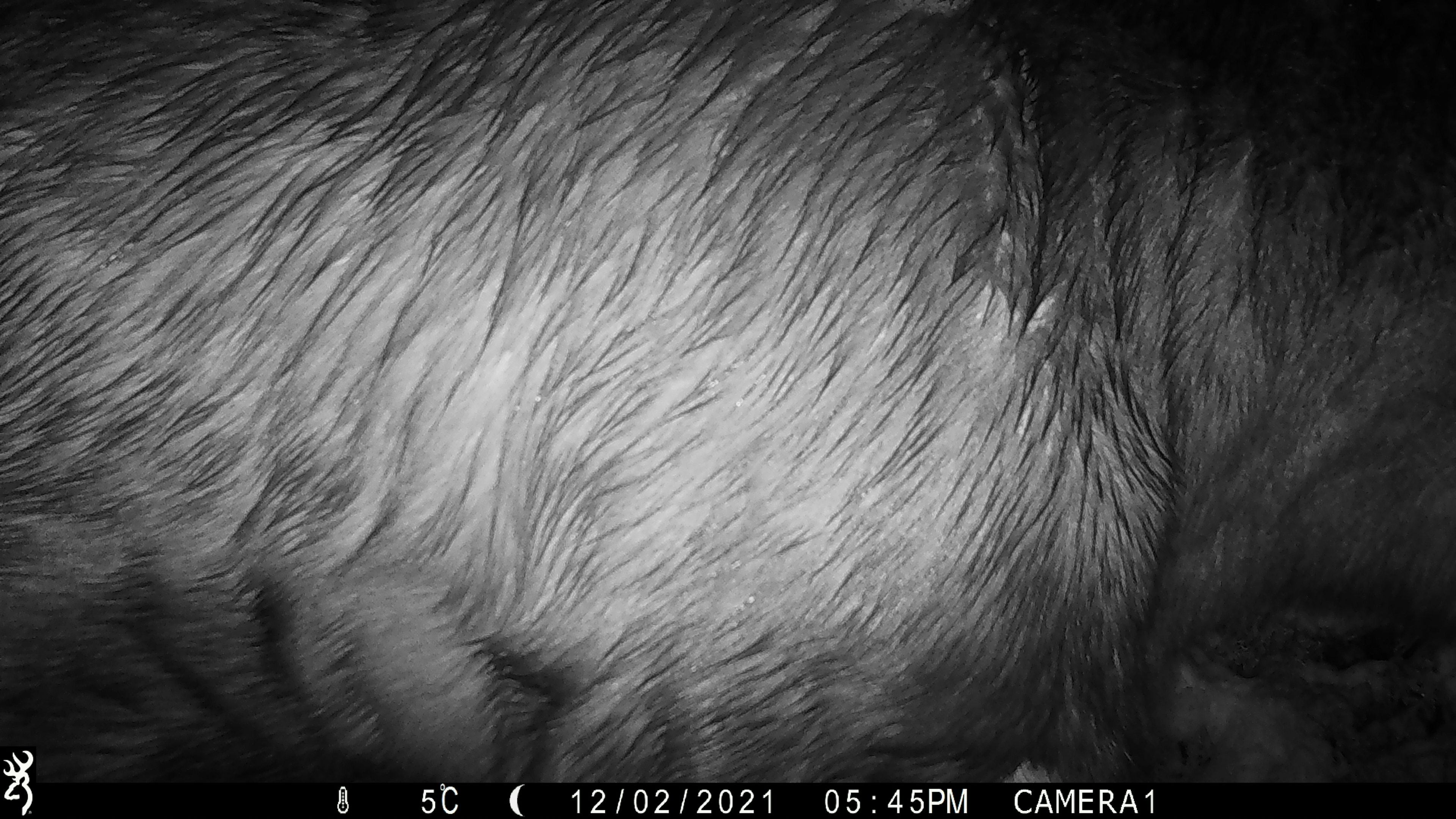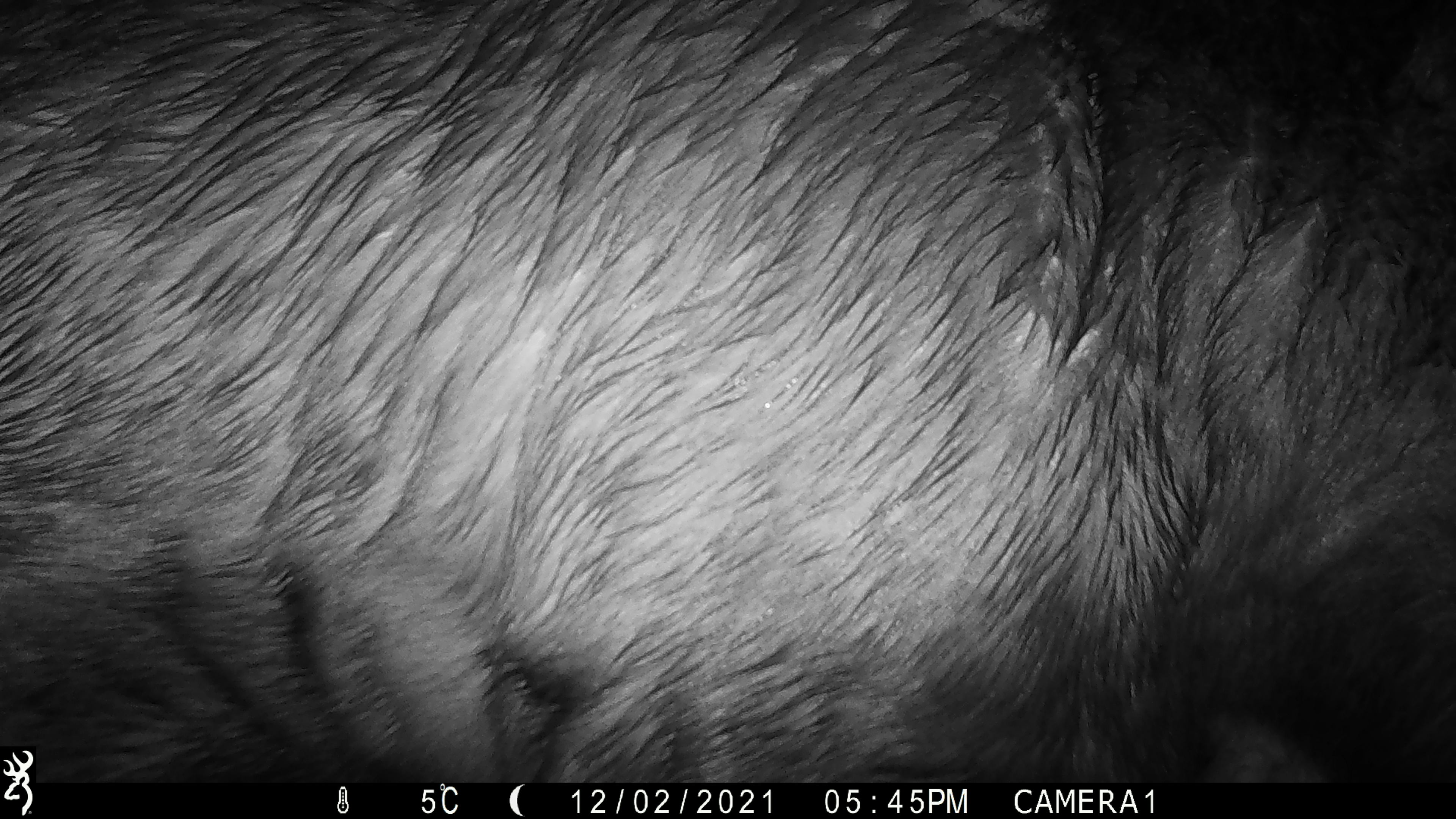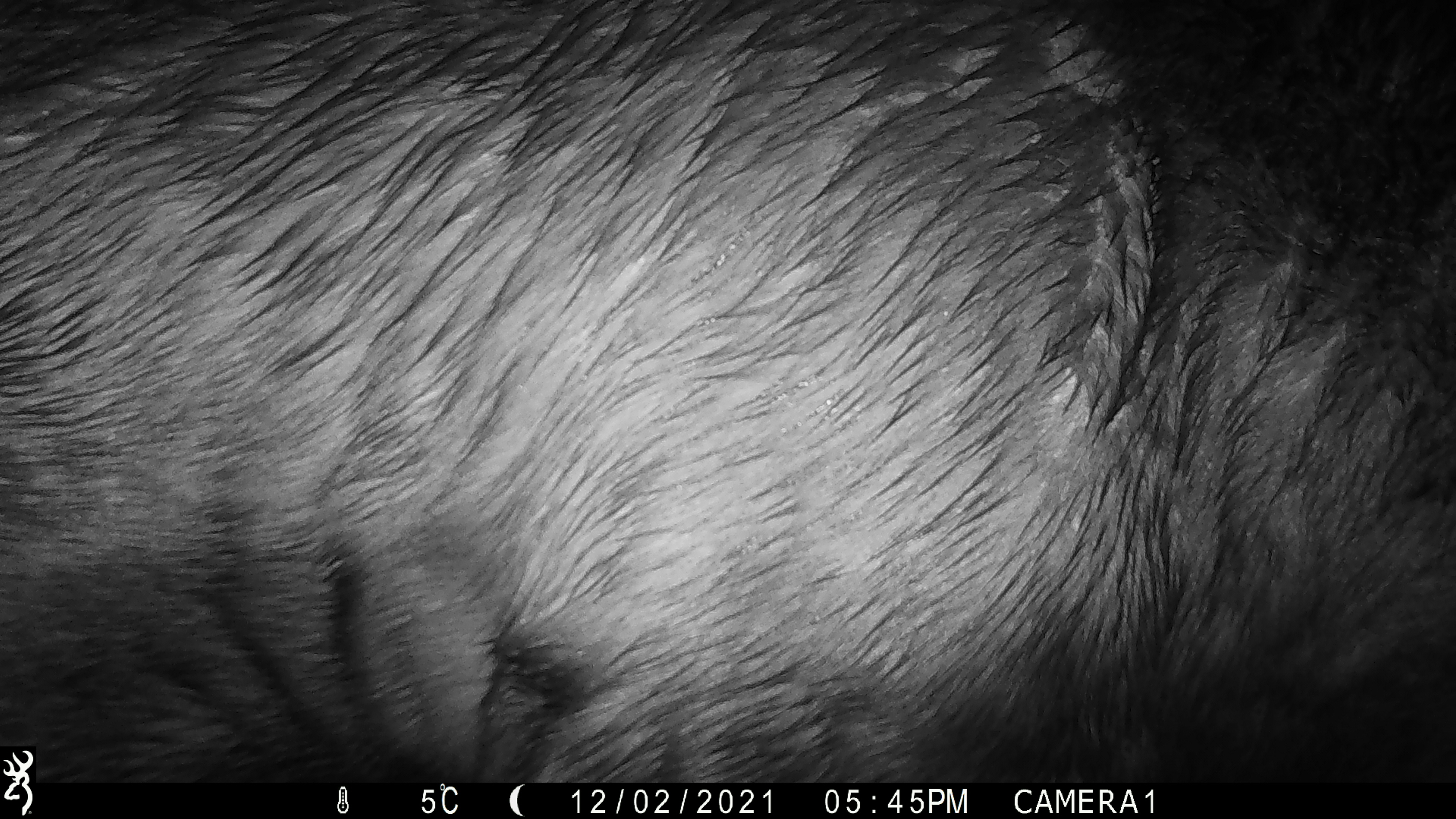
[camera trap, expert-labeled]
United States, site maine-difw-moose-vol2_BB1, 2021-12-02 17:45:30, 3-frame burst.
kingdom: Animalia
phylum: Chordata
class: Mammalia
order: Artiodactyla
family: Cervidae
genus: Alces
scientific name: Alces alces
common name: moose